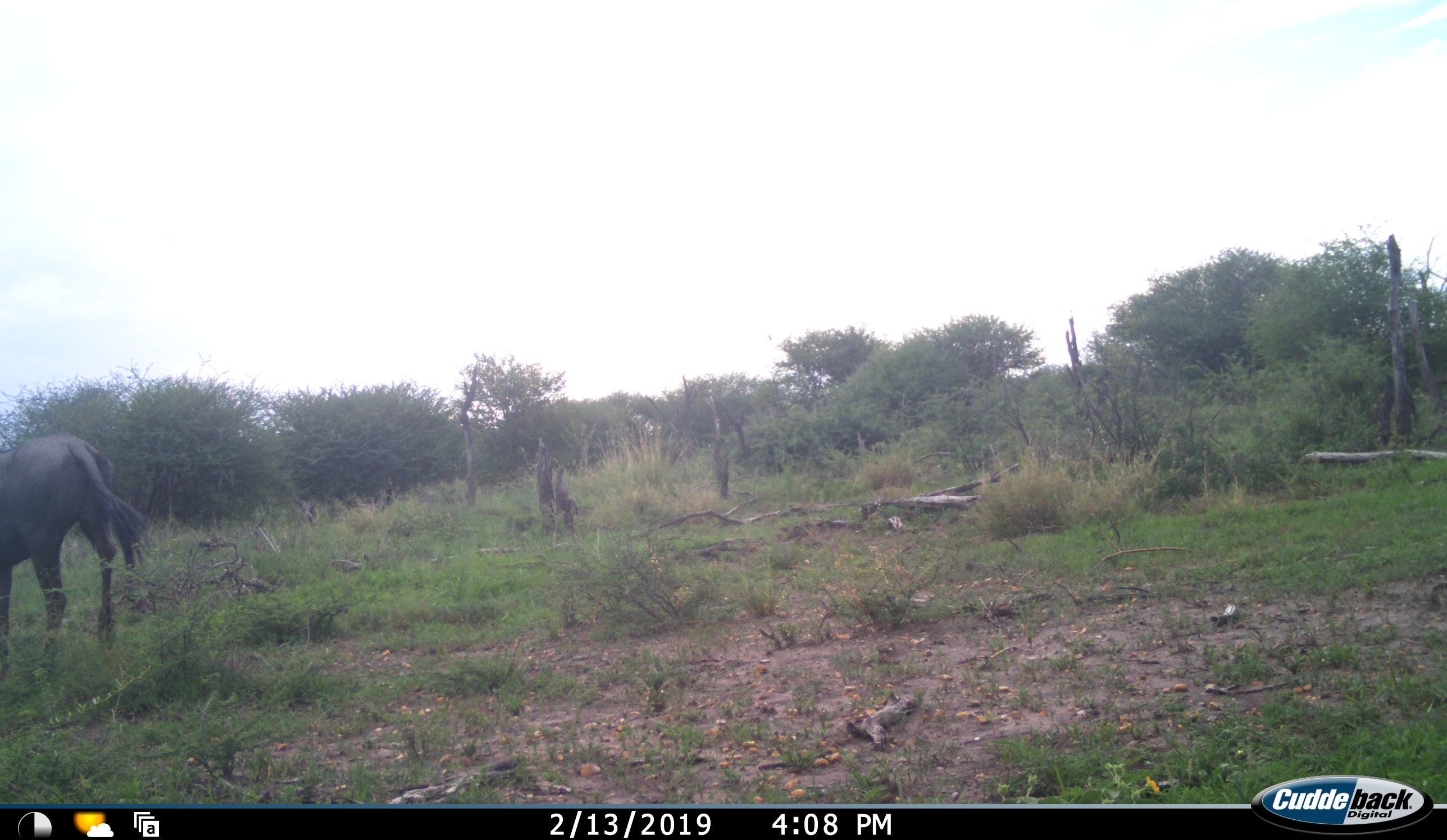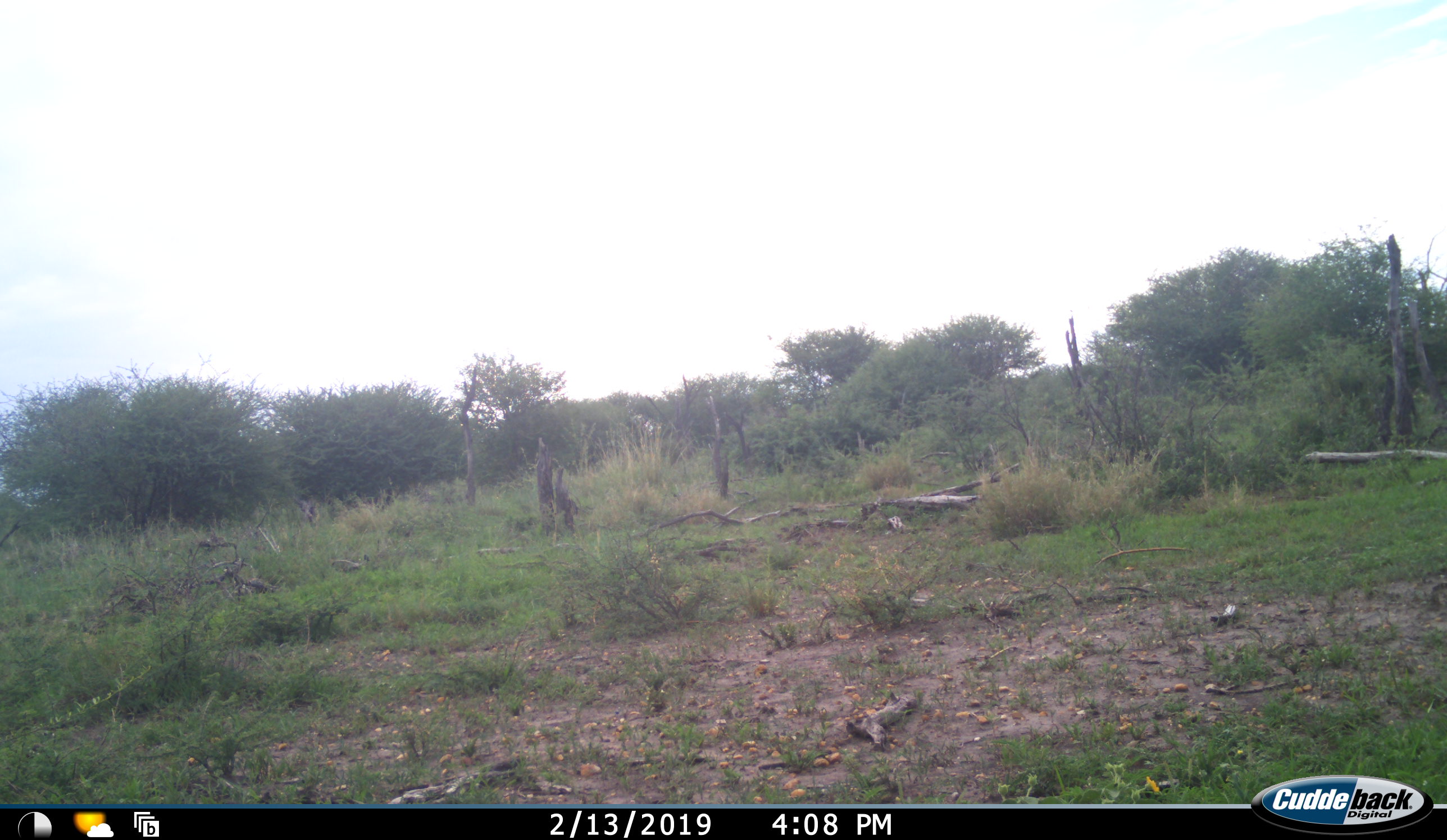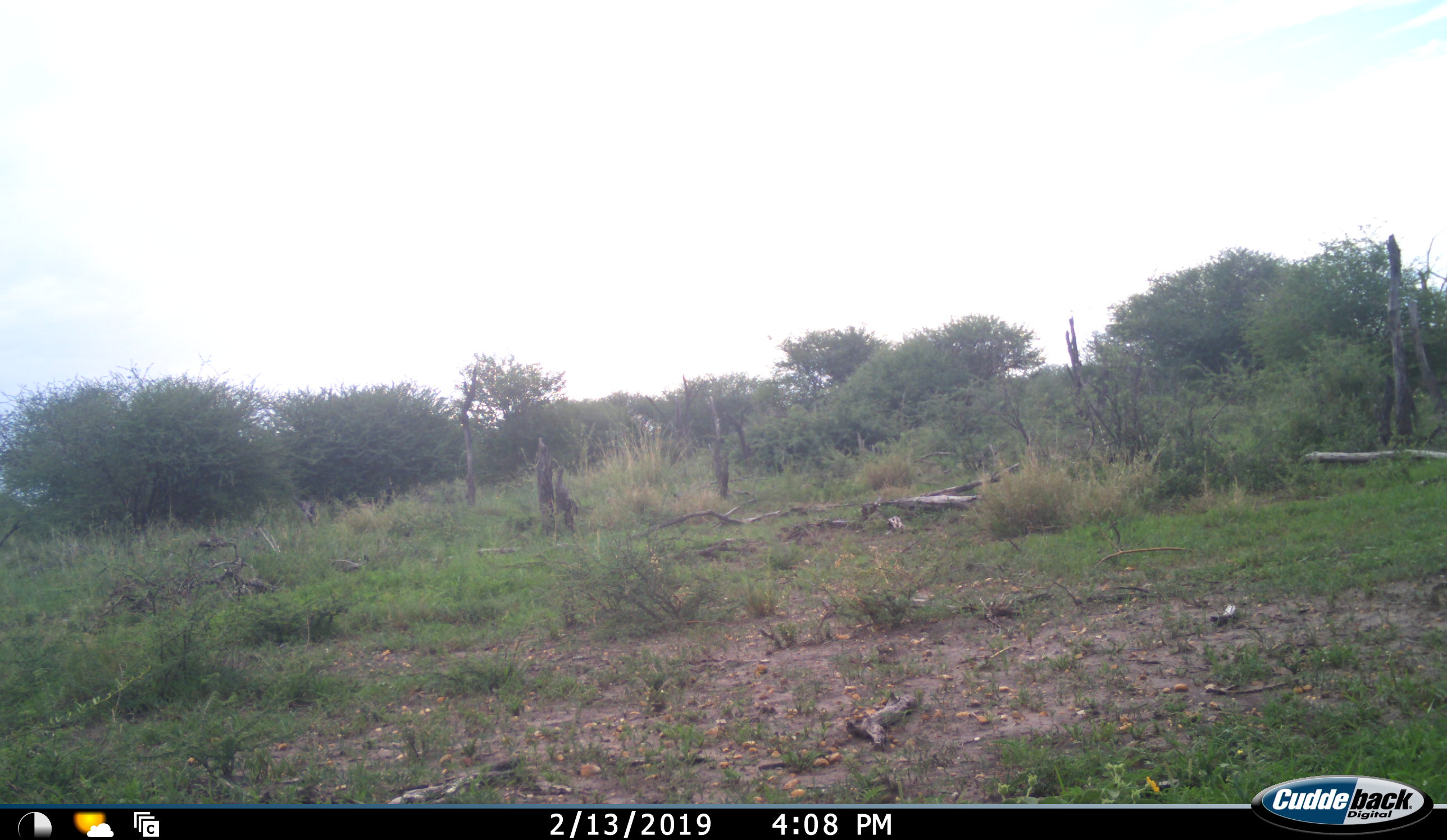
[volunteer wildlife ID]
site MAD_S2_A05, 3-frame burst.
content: unidentified animal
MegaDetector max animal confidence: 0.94